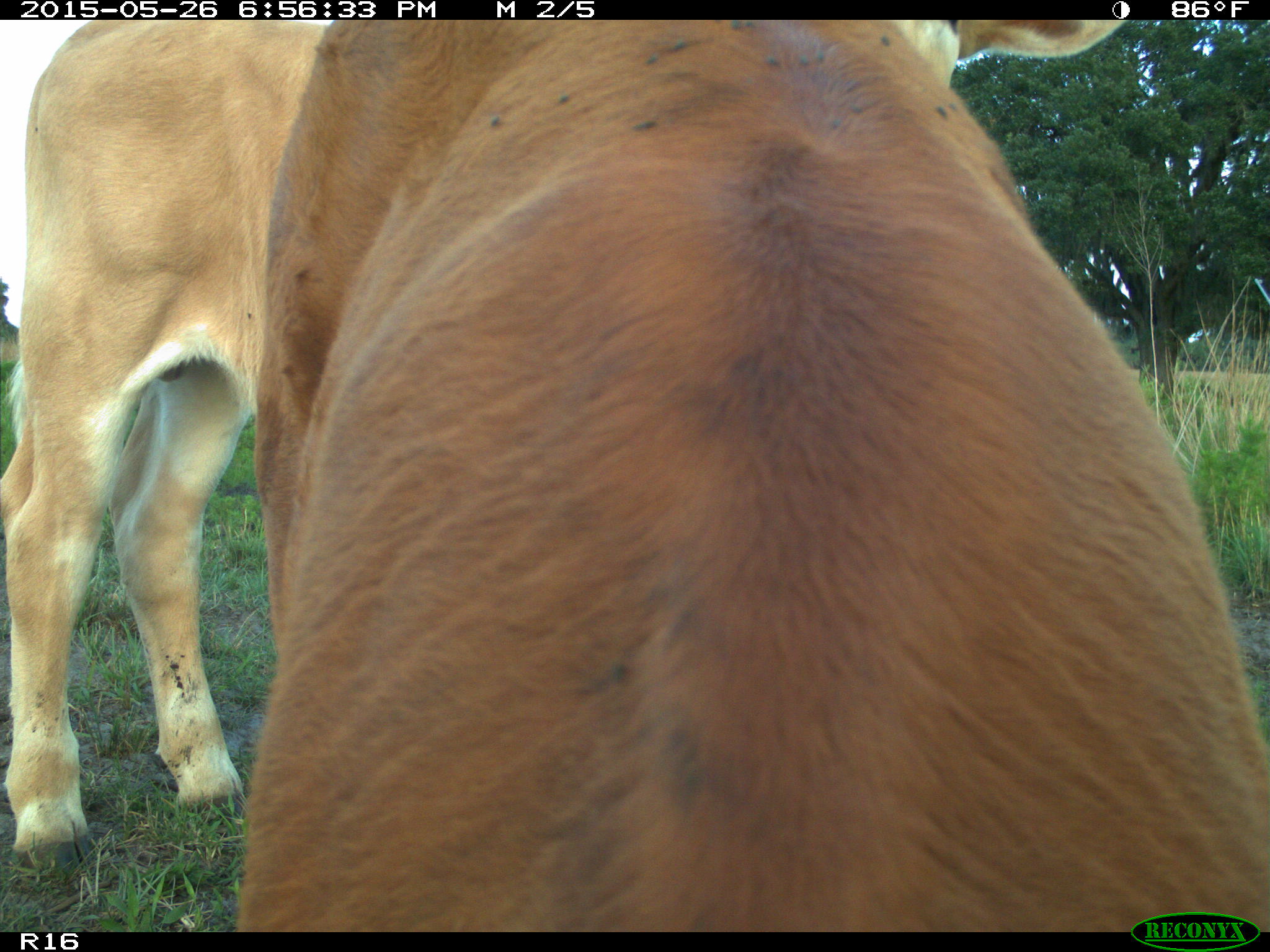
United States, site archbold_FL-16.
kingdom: Animalia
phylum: Chordata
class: Mammalia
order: Artiodactyla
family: Bovidae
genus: Bos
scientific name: Bos taurus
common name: domestic cow